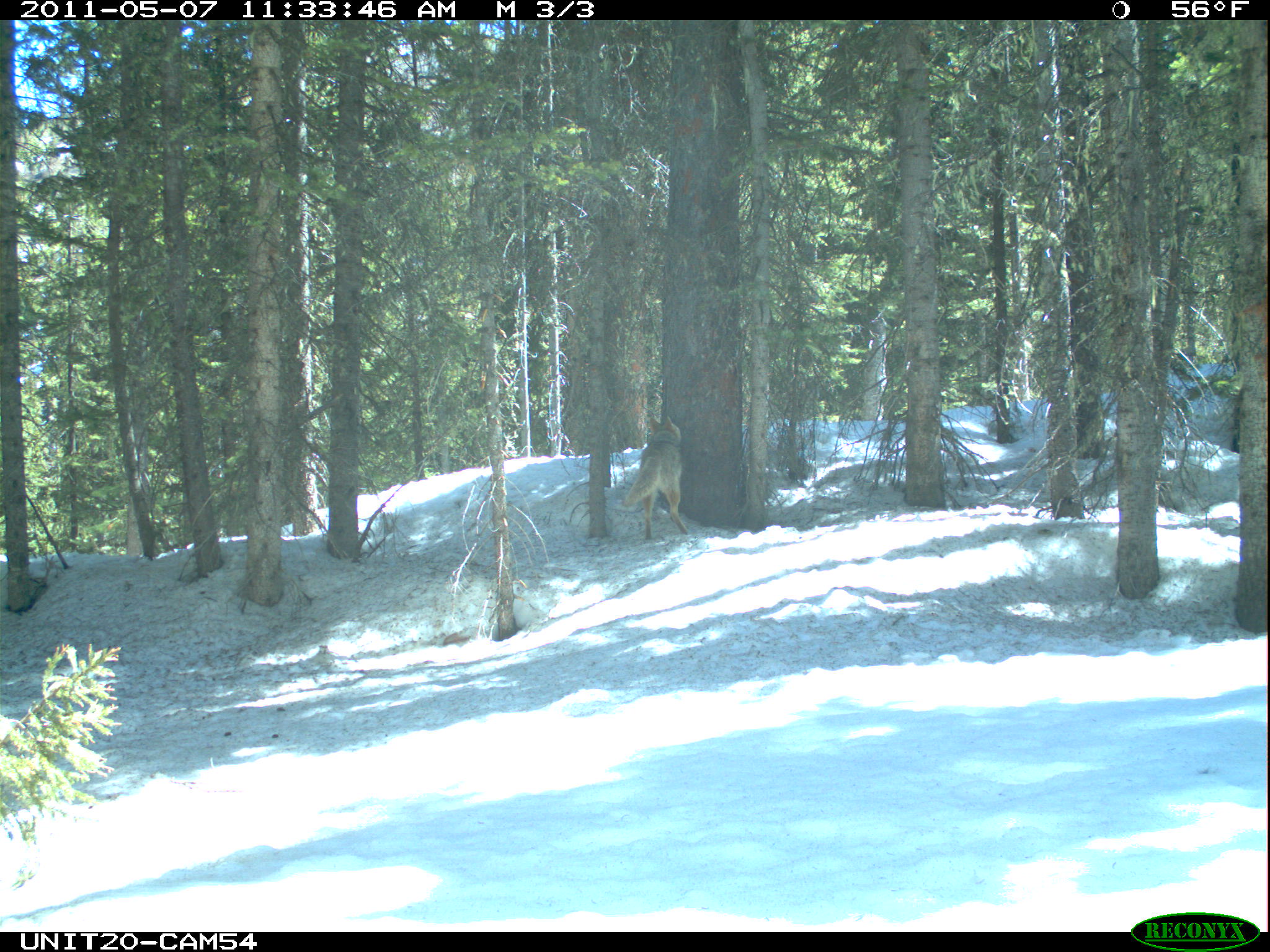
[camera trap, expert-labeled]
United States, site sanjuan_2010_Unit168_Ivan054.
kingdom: Animalia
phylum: Chordata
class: Mammalia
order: Carnivora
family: Canidae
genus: Canis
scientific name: Canis latrans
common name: coyote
Canis latrans (coyote).